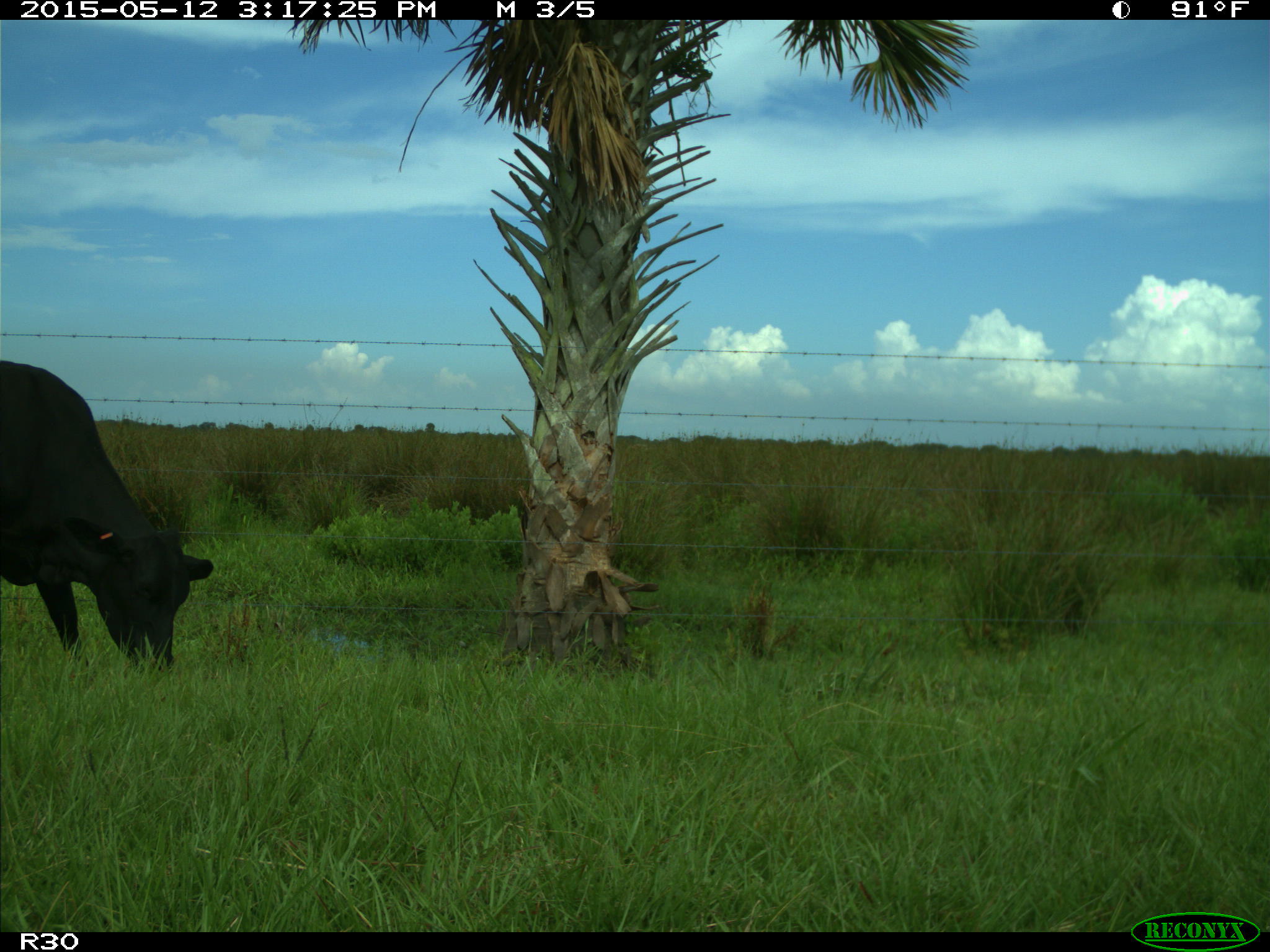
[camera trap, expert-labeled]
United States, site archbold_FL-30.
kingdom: Animalia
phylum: Chordata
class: Mammalia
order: Artiodactyla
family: Bovidae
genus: Bos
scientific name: Bos taurus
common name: domestic cow